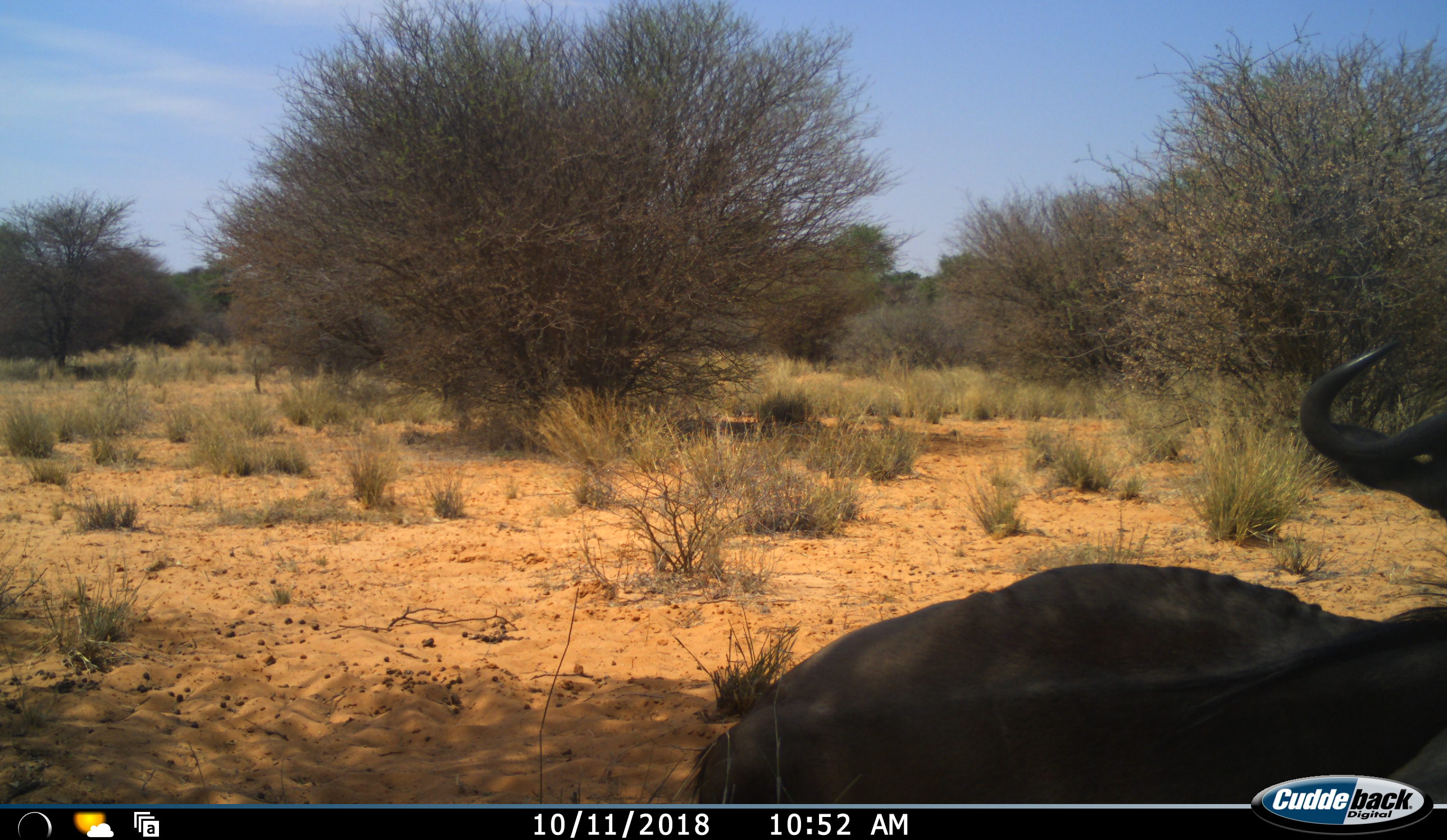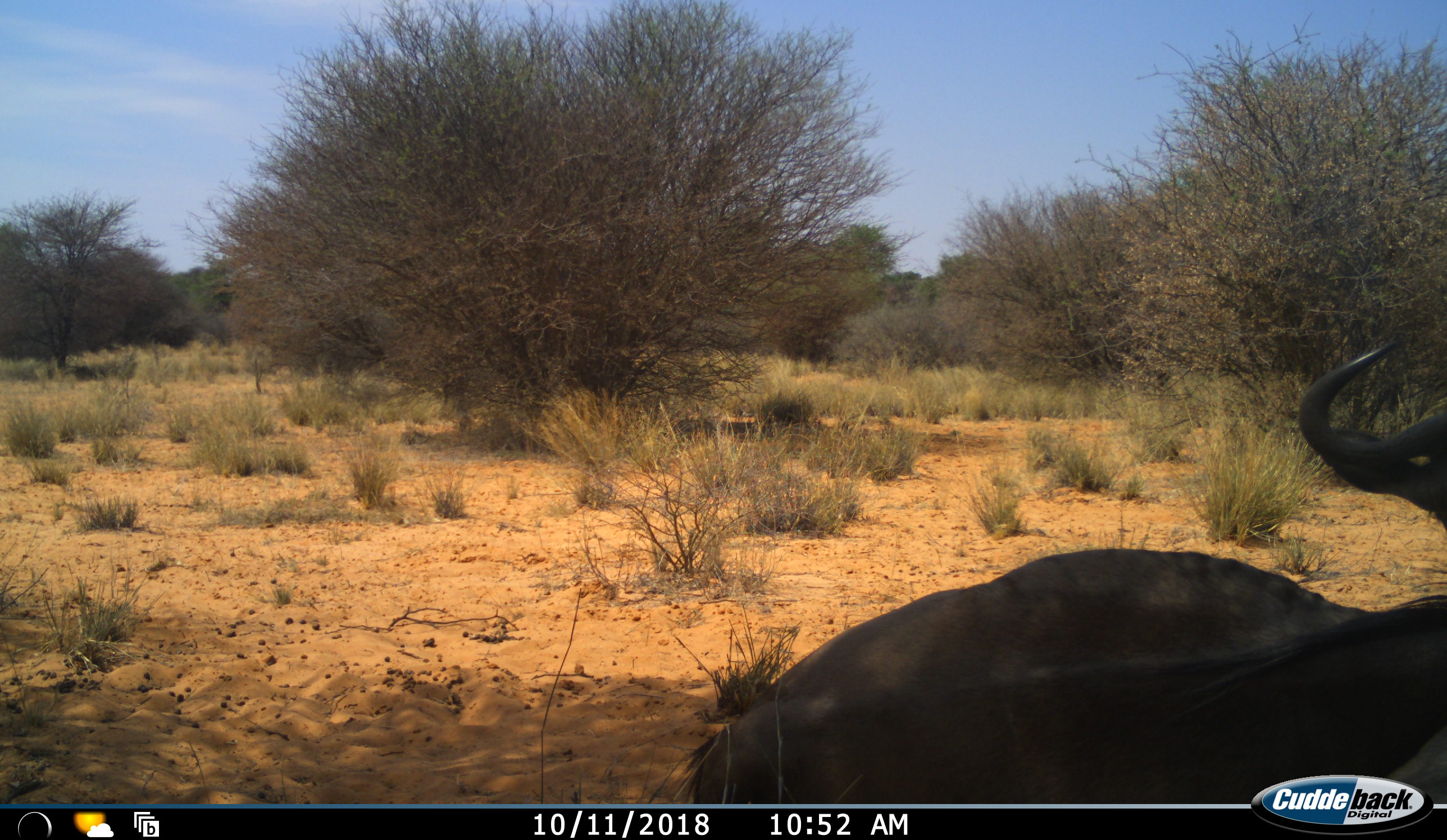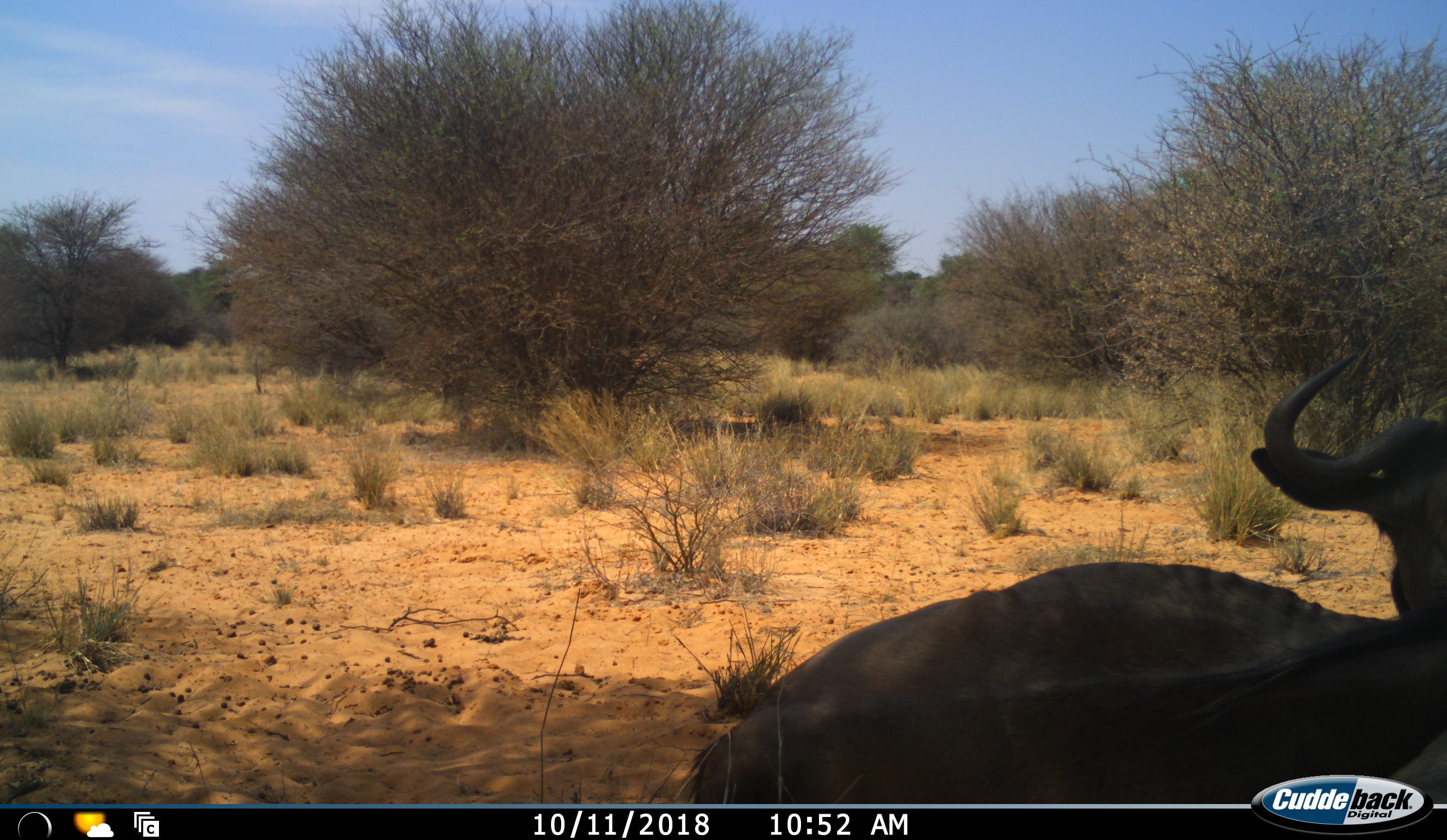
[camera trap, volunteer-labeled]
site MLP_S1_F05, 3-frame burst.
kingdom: Animalia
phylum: Chordata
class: Mammalia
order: Artiodactyla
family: Bovidae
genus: Connochaetes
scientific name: Connochaetes taurinus taurinus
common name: blue wildebeest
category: wildebeestblue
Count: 1.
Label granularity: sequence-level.